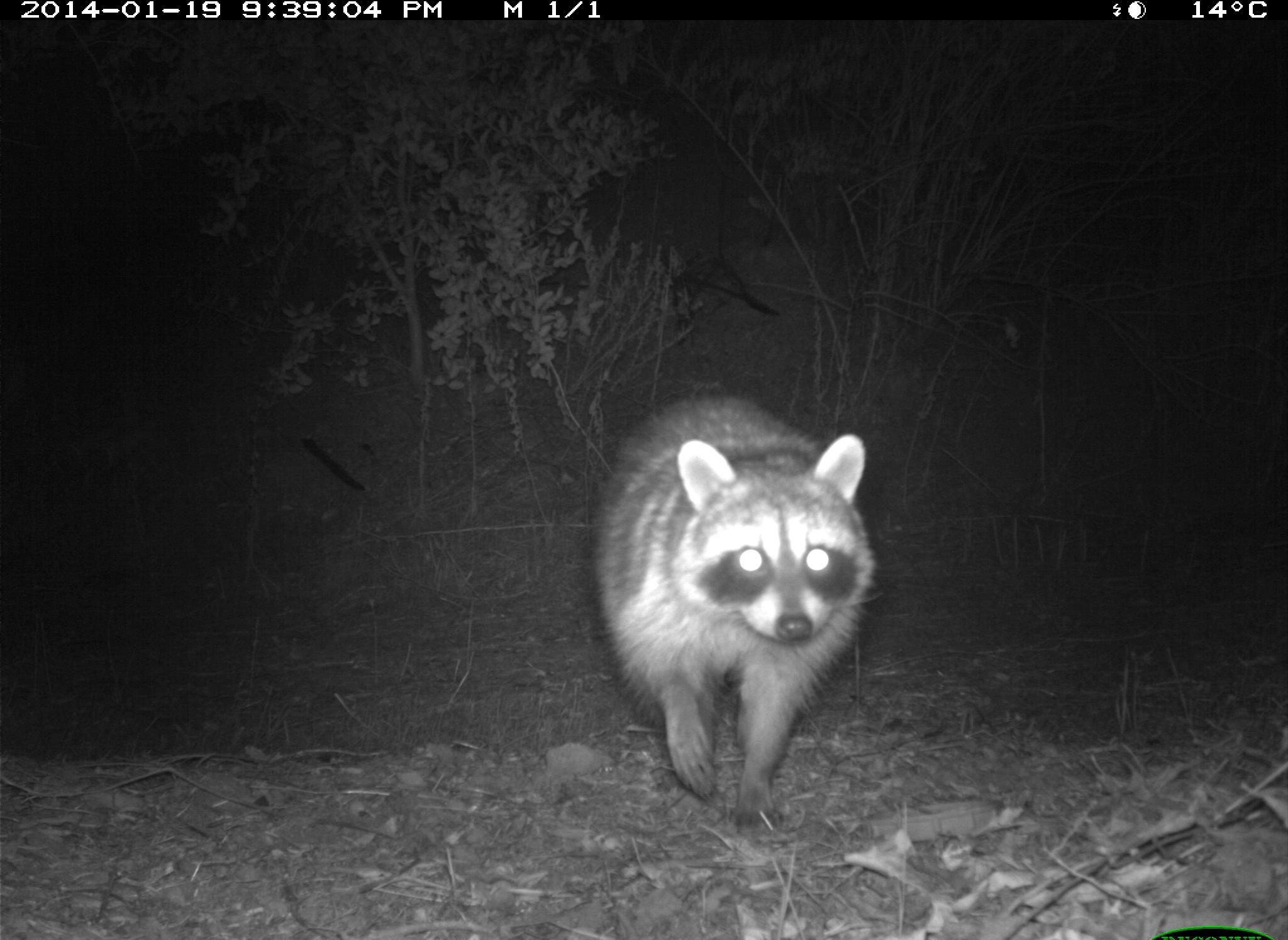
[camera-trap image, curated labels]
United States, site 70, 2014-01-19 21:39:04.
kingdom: Animalia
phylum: Chordata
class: Mammalia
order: Carnivora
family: Procyonidae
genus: Procyon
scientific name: Procyon lotor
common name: raccoon